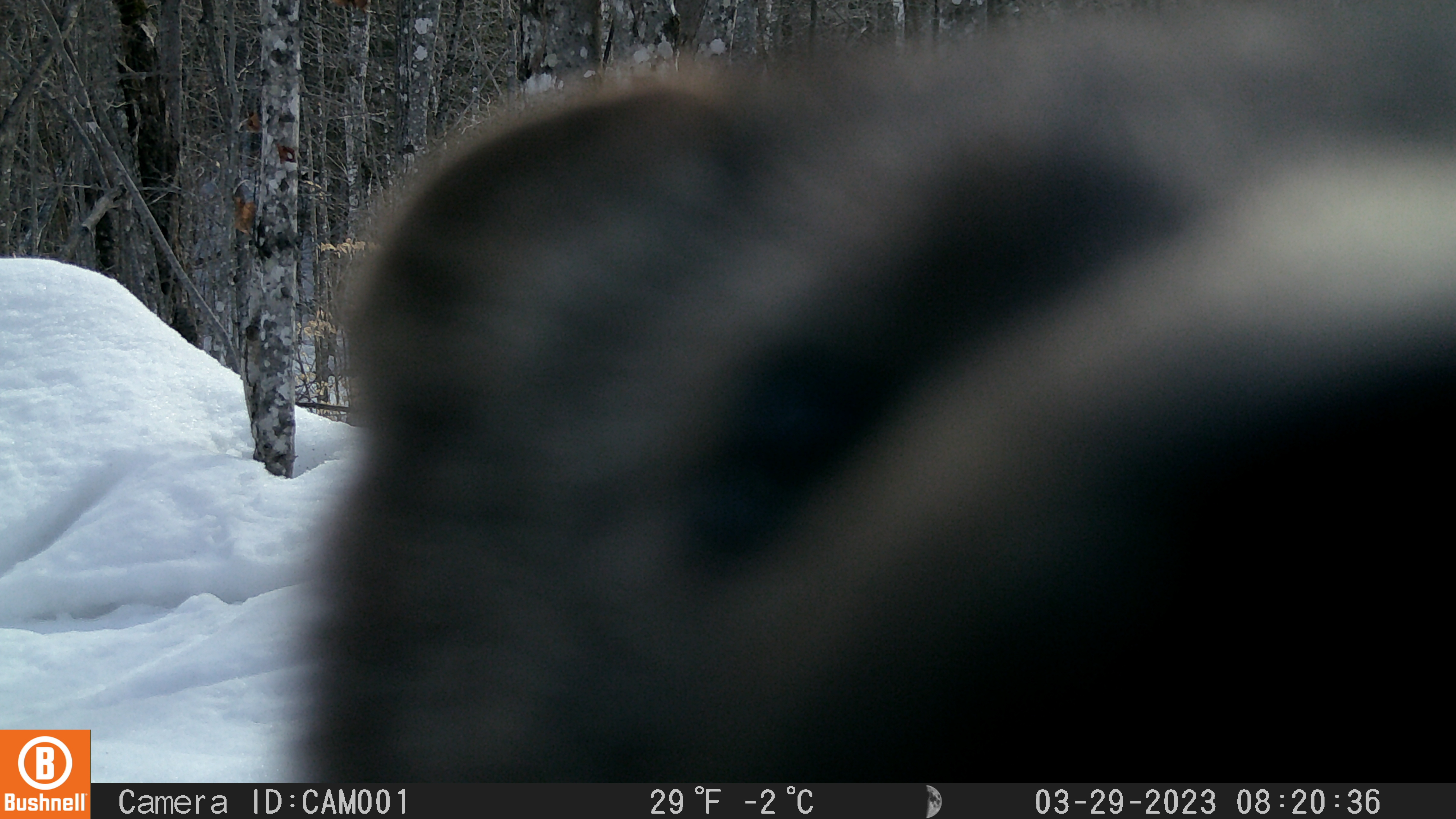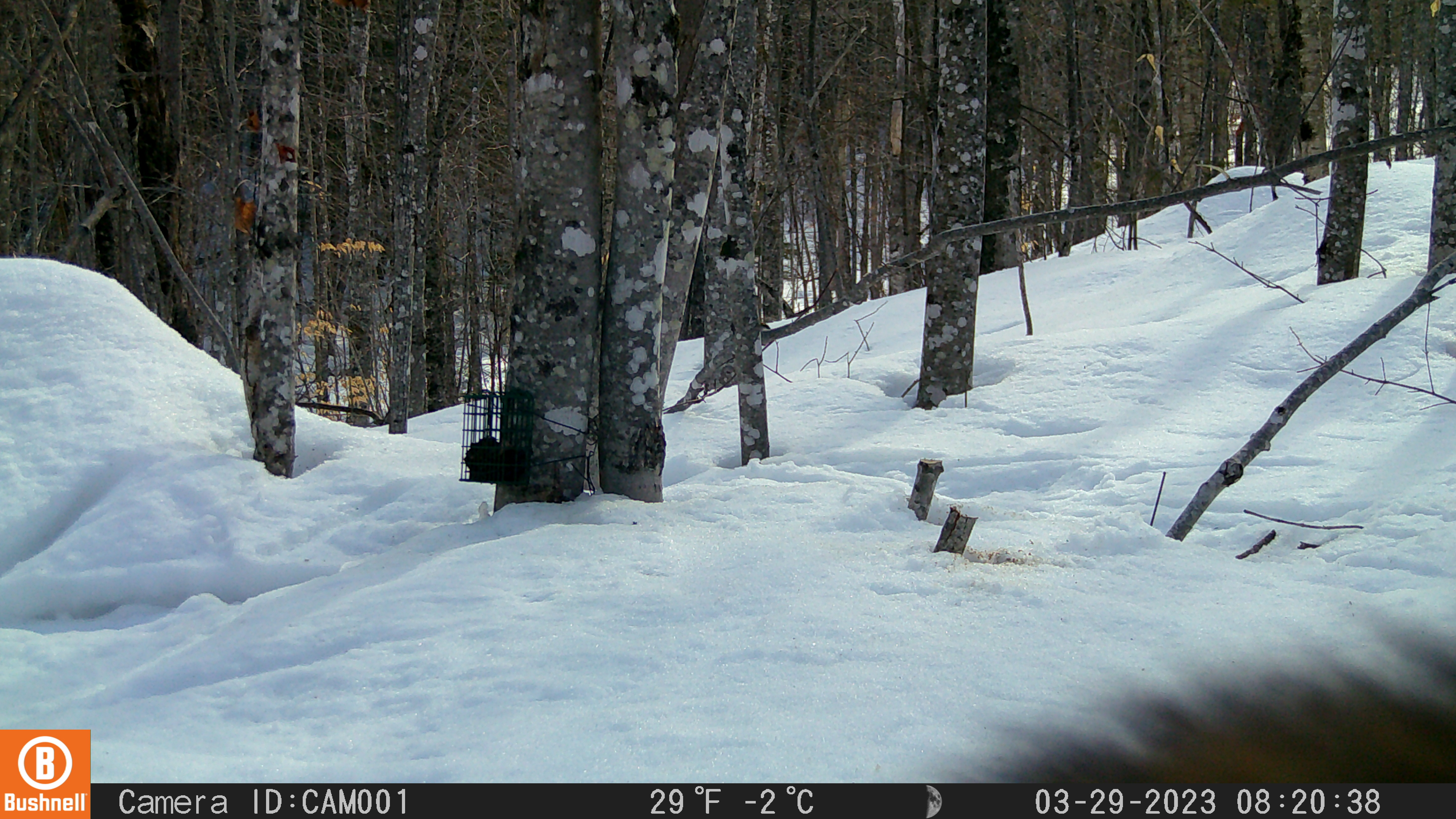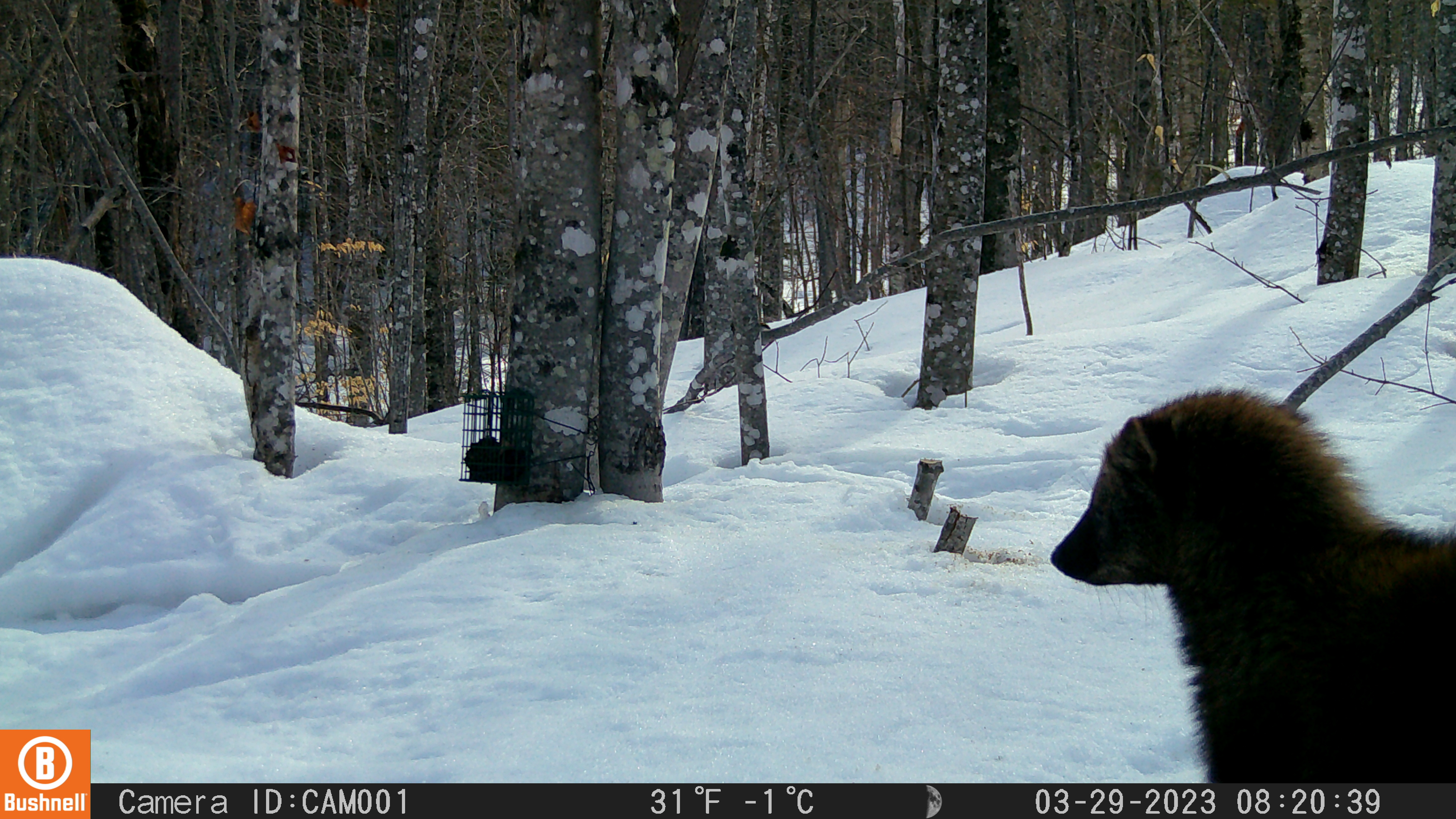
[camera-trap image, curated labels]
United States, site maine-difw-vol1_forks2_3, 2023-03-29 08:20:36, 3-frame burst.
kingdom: Animalia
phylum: Chordata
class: Mammalia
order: Carnivora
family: Mustelidae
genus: Pekania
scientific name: Pekania pennanti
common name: fisher